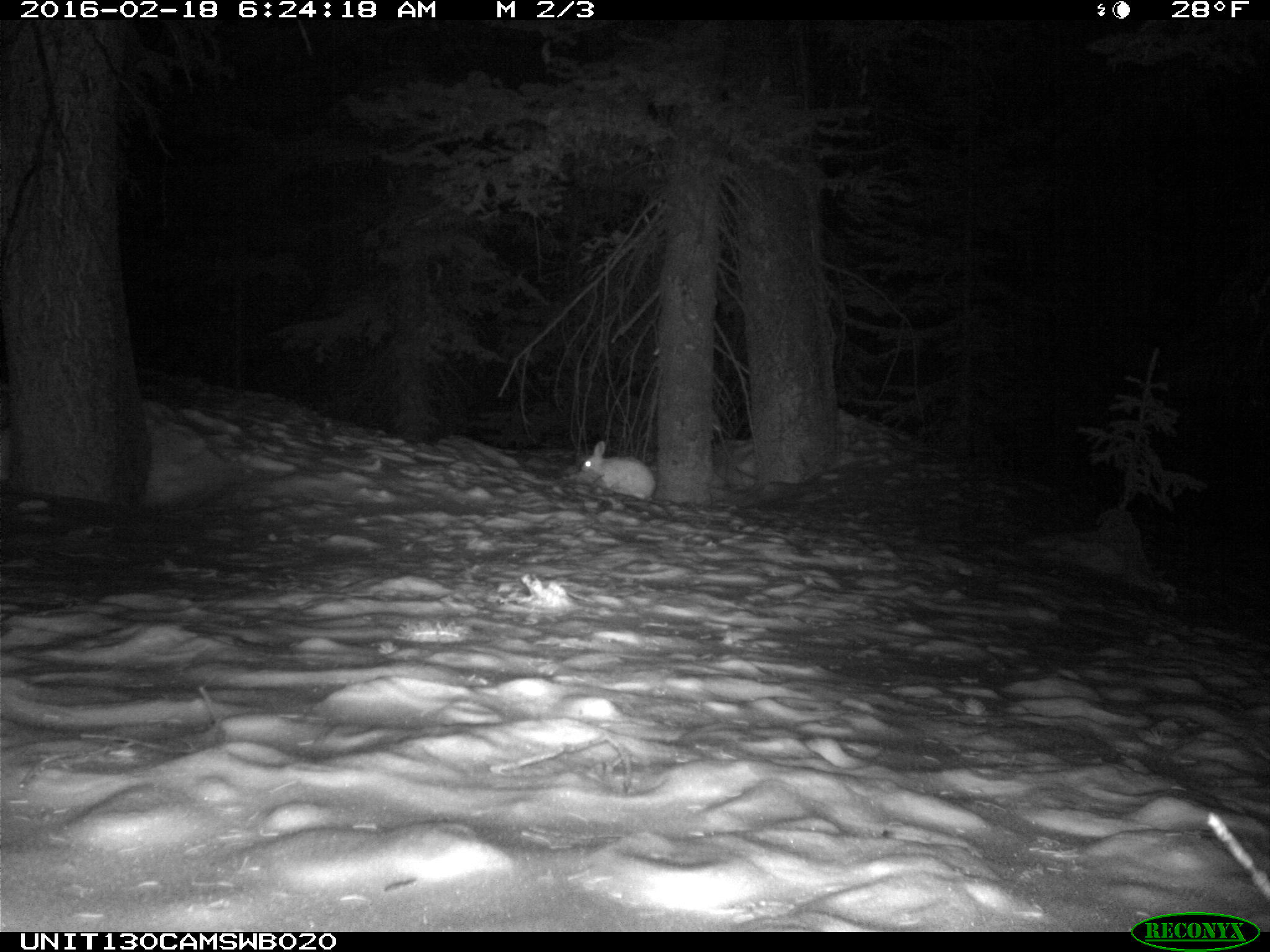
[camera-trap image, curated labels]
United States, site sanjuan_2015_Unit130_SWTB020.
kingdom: Animalia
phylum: Chordata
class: Mammalia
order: Lagomorpha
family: Leporidae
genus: Lepus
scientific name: Lepus americanus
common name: snowshoe hare